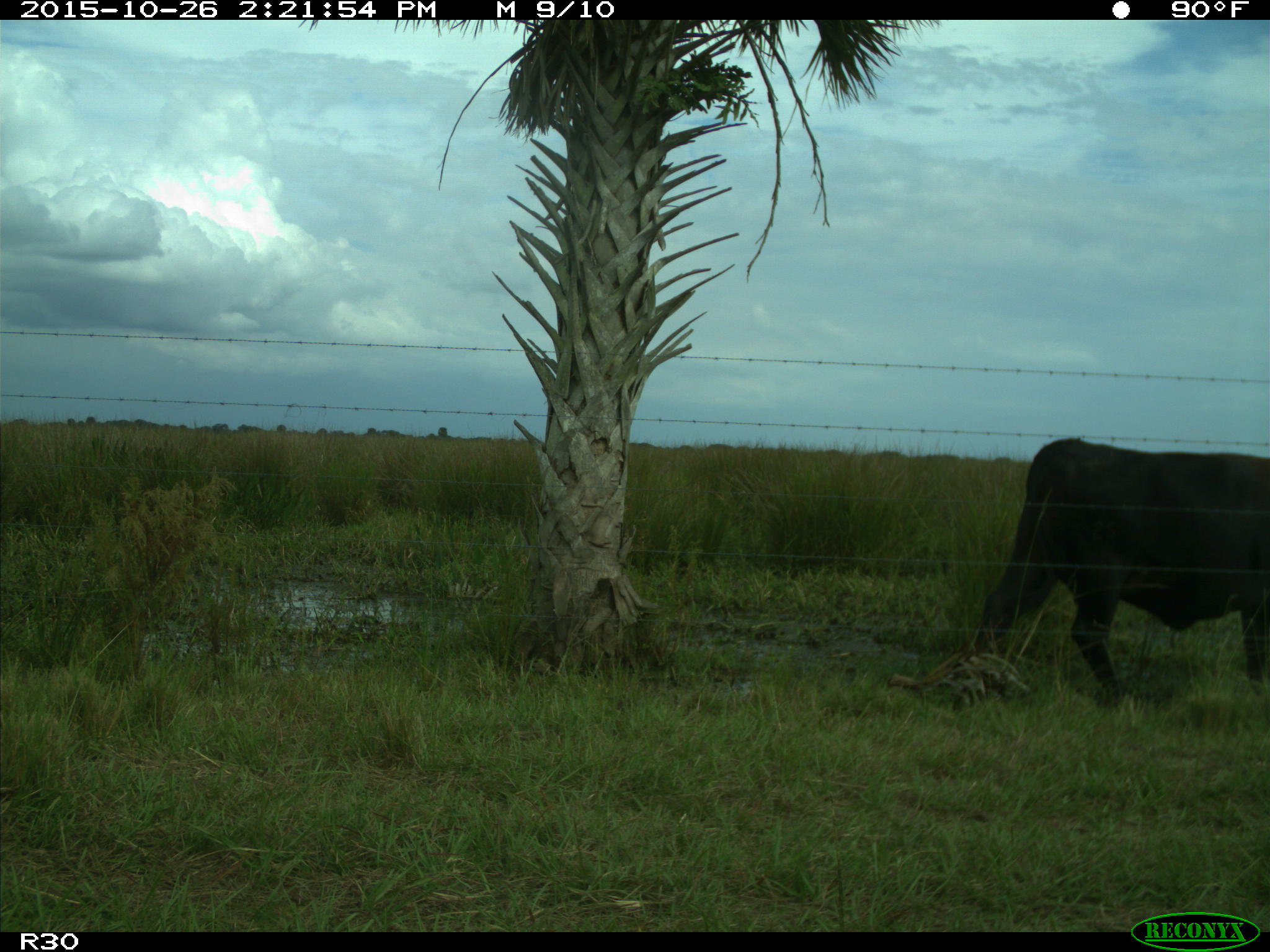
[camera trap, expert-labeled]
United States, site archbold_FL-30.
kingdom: Animalia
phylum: Chordata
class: Mammalia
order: Artiodactyla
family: Bovidae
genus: Bos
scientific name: Bos taurus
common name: domestic cow